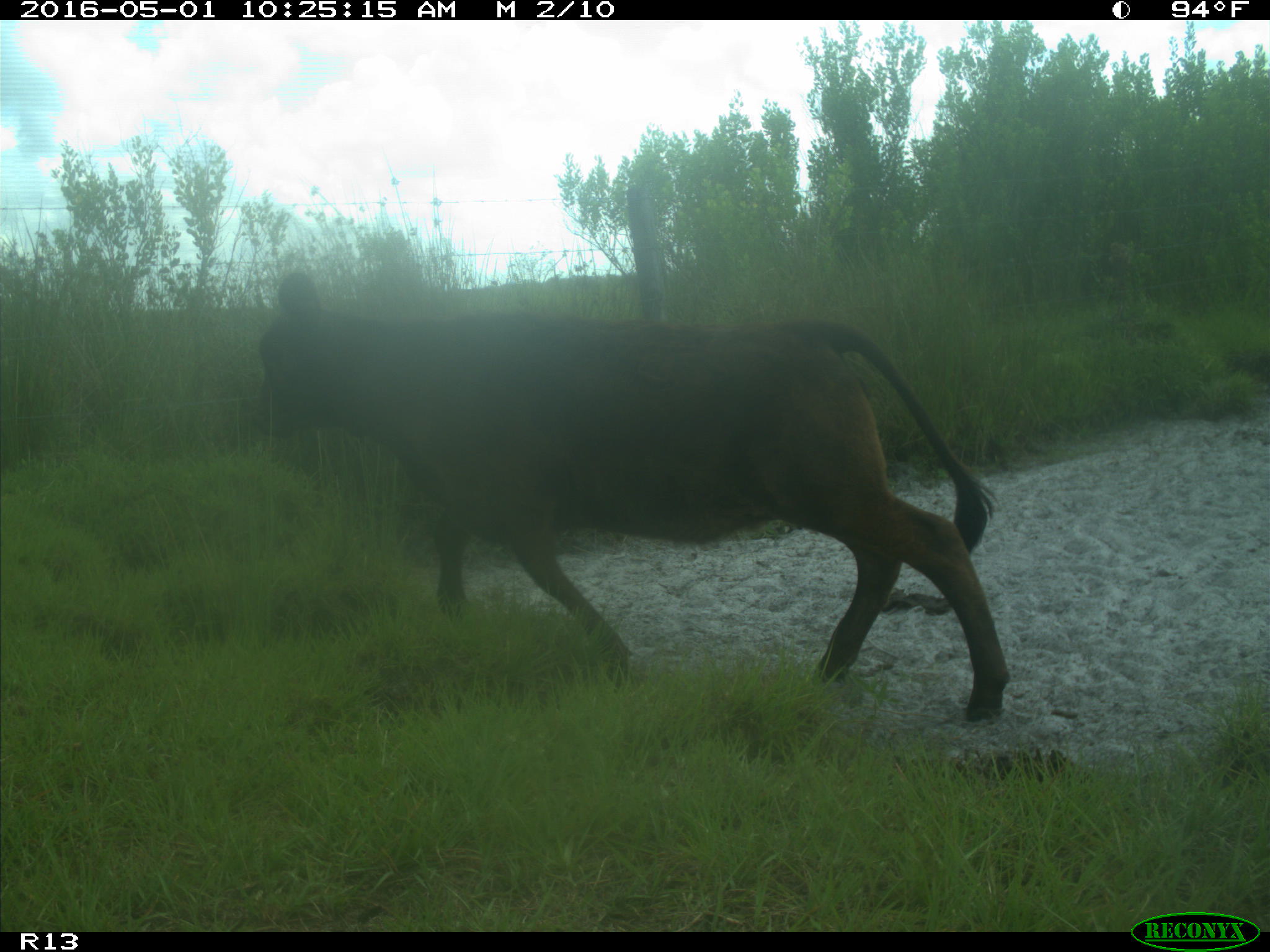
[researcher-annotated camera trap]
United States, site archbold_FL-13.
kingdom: Animalia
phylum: Chordata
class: Mammalia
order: Artiodactyla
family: Bovidae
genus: Bos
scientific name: Bos taurus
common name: domestic cow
Bos taurus (domestic cow).